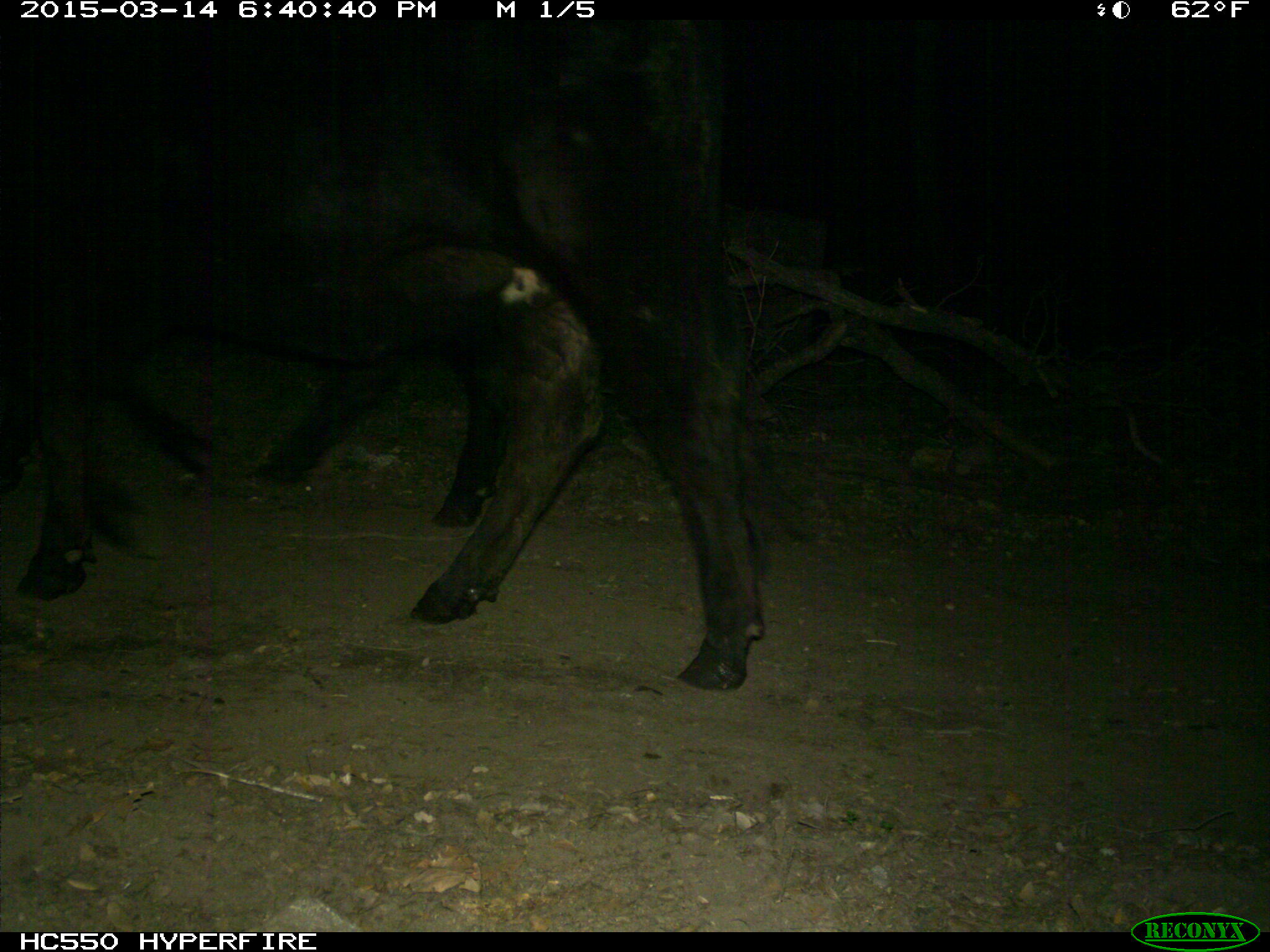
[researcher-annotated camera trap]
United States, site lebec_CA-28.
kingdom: Animalia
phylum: Chordata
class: Mammalia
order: Artiodactyla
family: Bovidae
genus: Bos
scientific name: Bos taurus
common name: domestic cow